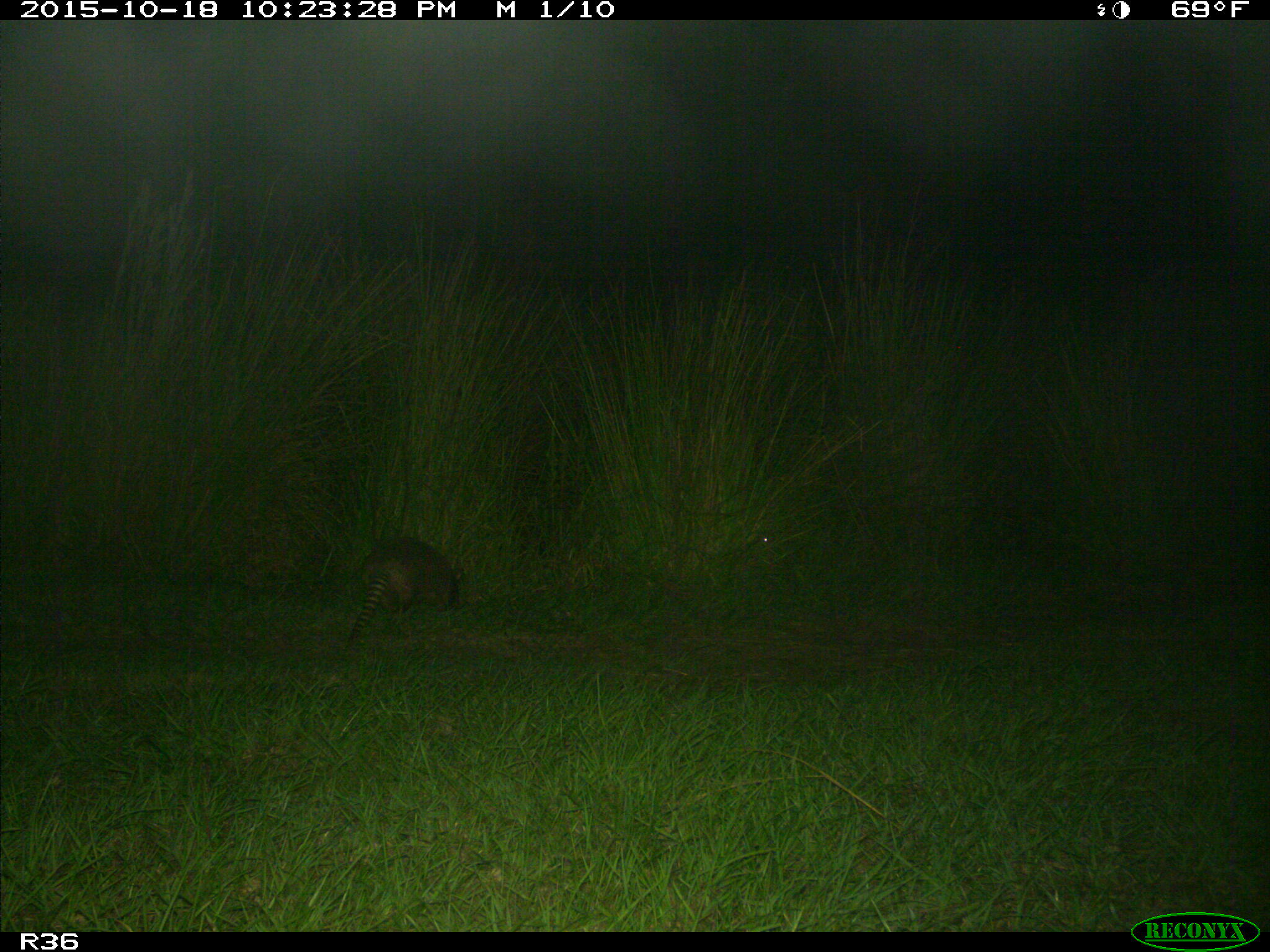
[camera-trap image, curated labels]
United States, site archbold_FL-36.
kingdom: Animalia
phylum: Chordata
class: Mammalia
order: Cingulata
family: Dasypodidae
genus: Dasypus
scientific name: Dasypus novemcinctus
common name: nine-banded armadillo